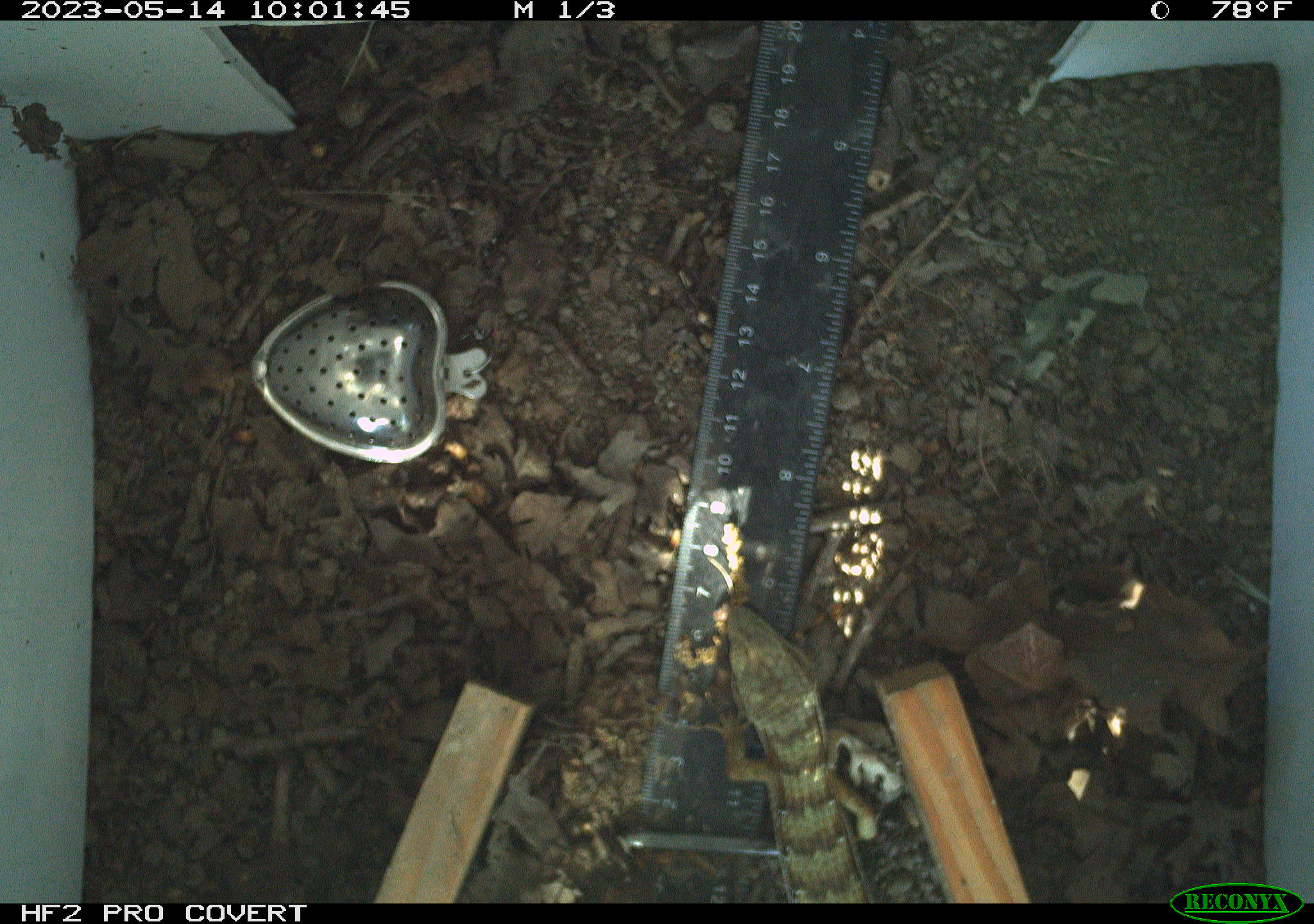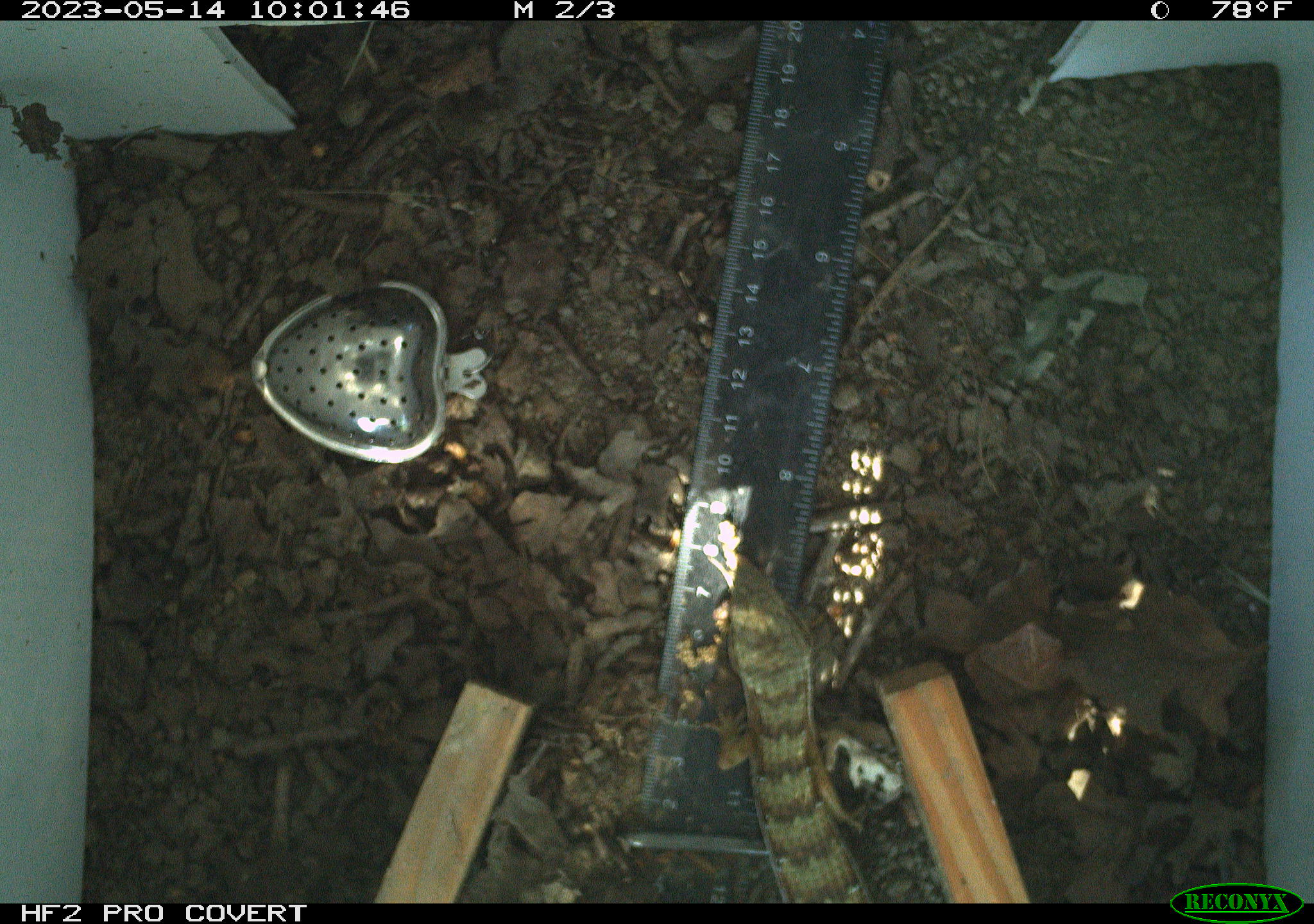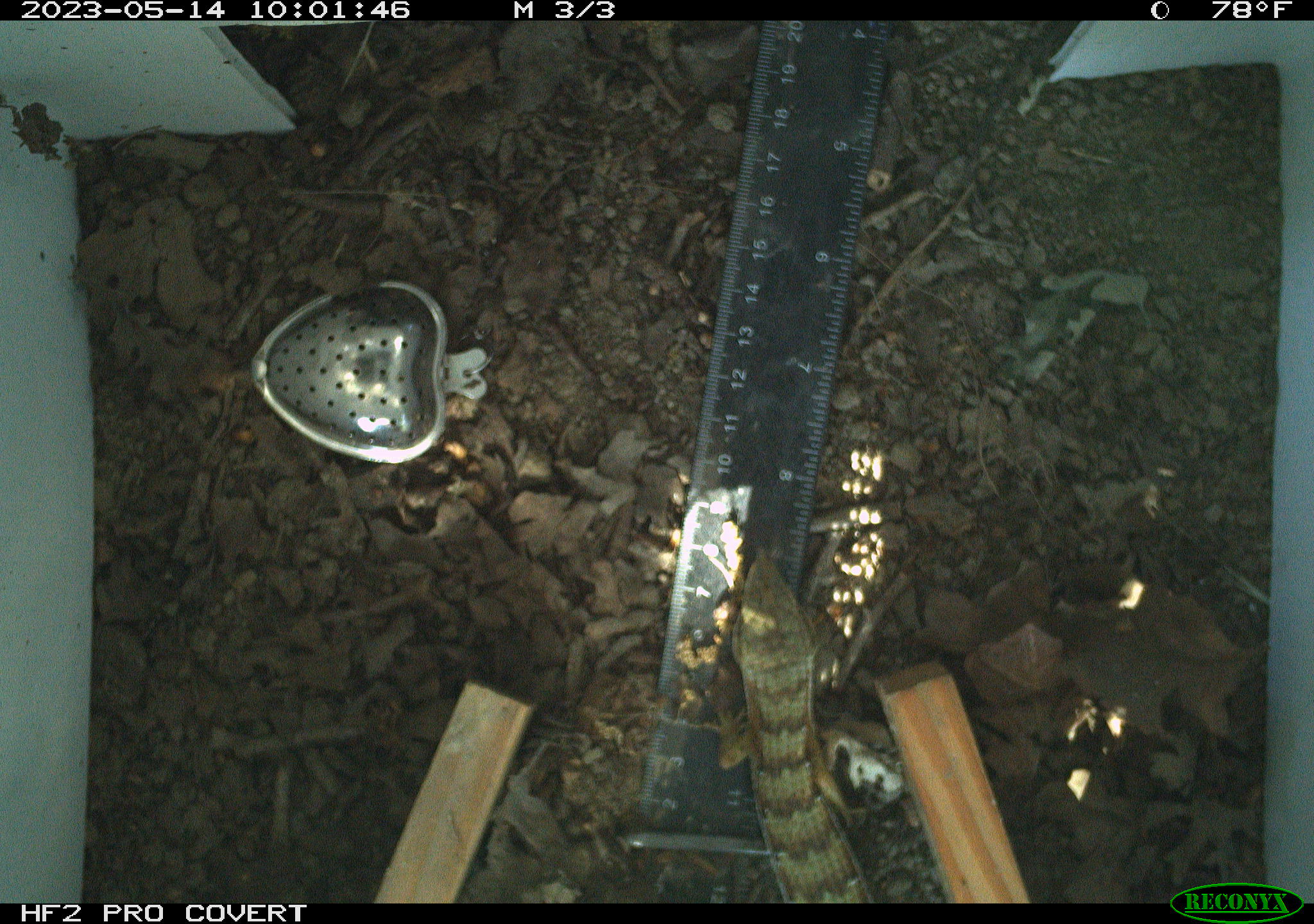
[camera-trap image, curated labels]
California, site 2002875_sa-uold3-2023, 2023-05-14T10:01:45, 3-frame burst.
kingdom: Animalia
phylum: Chordata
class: Reptilia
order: Squamata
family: Anguidae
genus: Elgaria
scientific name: Elgaria multicarinata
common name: southern alligator lizard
Southern alligator lizard (Elgaria multicarinata).